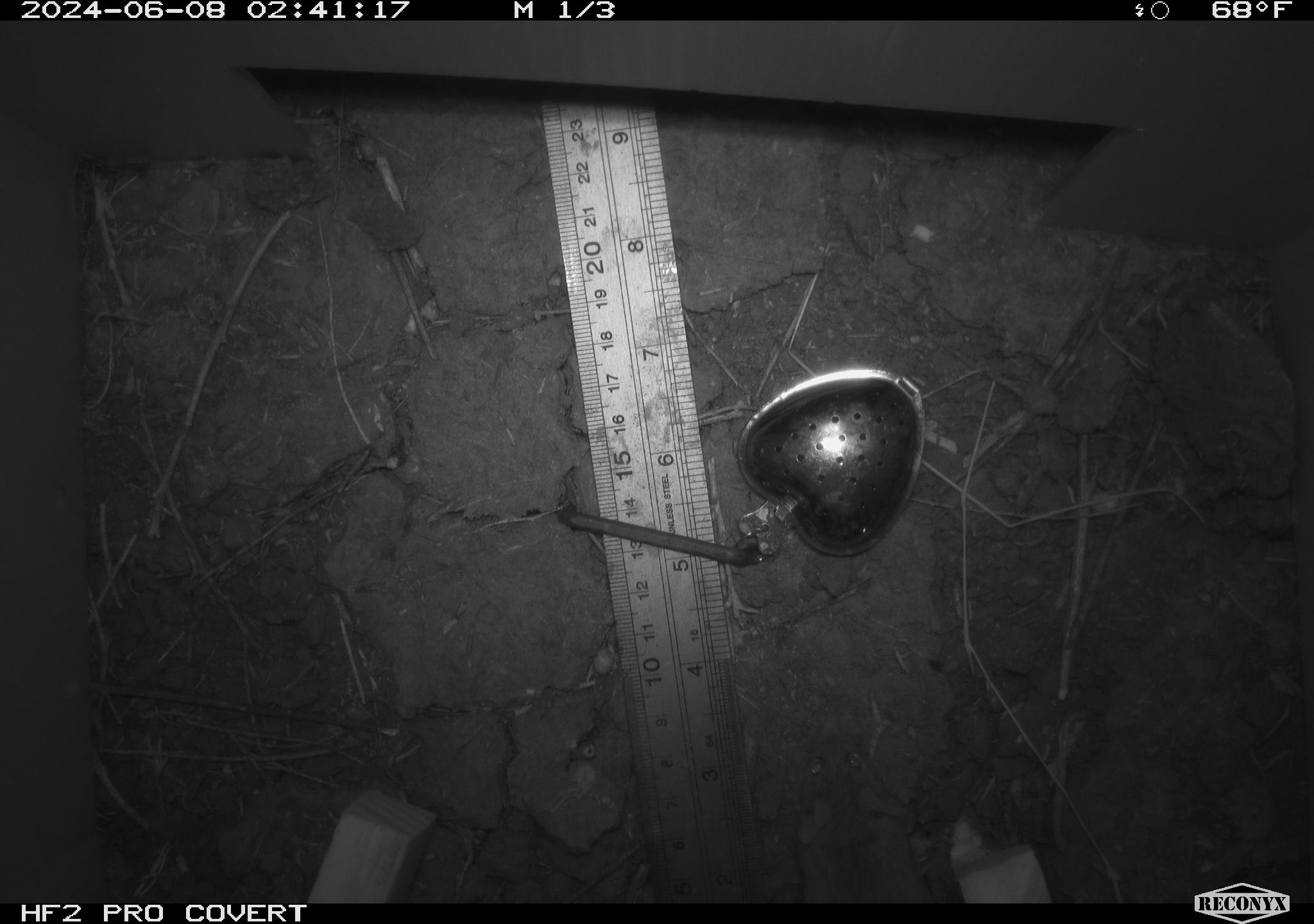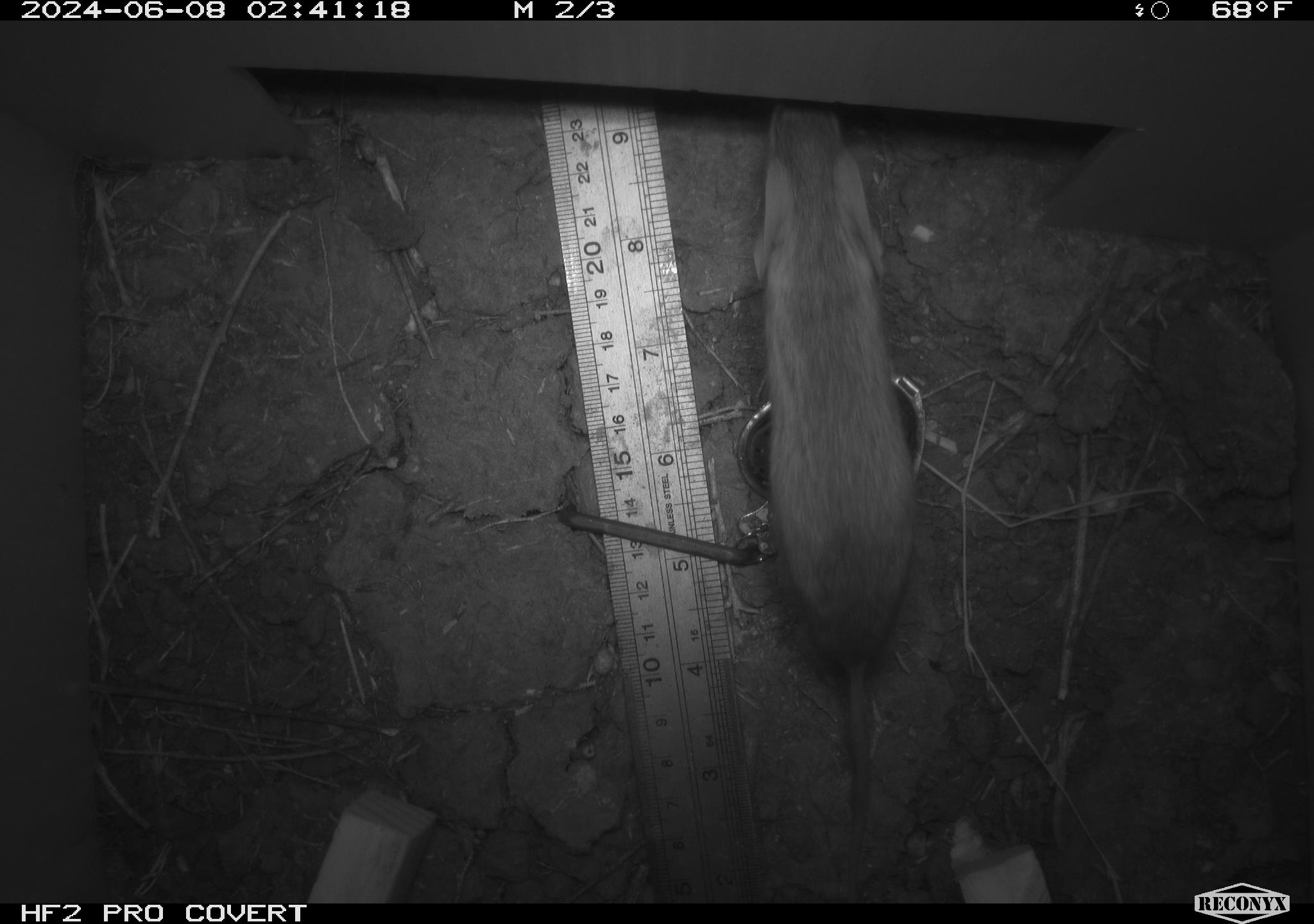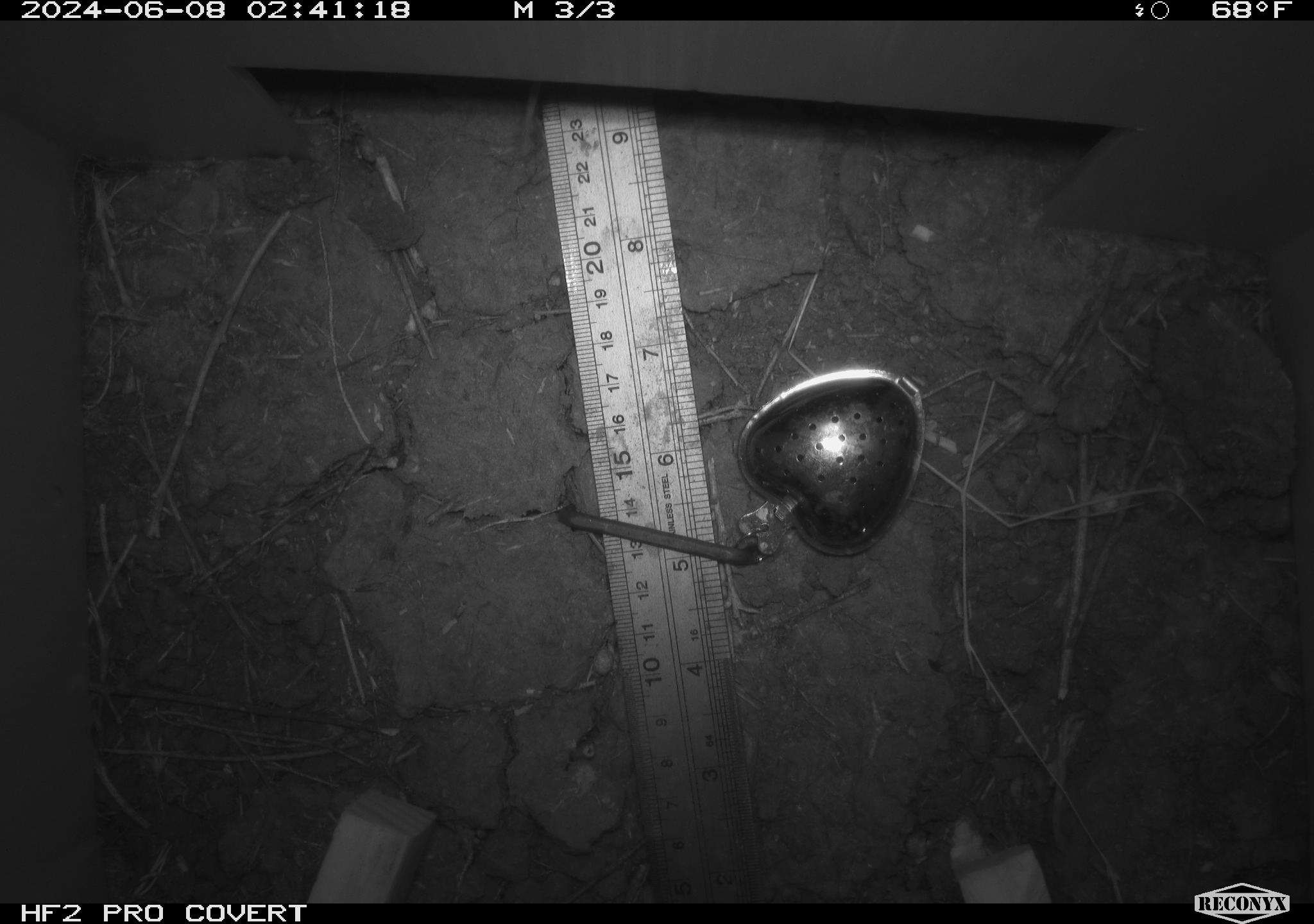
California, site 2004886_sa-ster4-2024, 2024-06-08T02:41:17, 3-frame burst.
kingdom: Animalia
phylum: Chordata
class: Mammalia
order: Rodentia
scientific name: Rodentia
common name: mouse species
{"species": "mouse species (Rodentia)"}